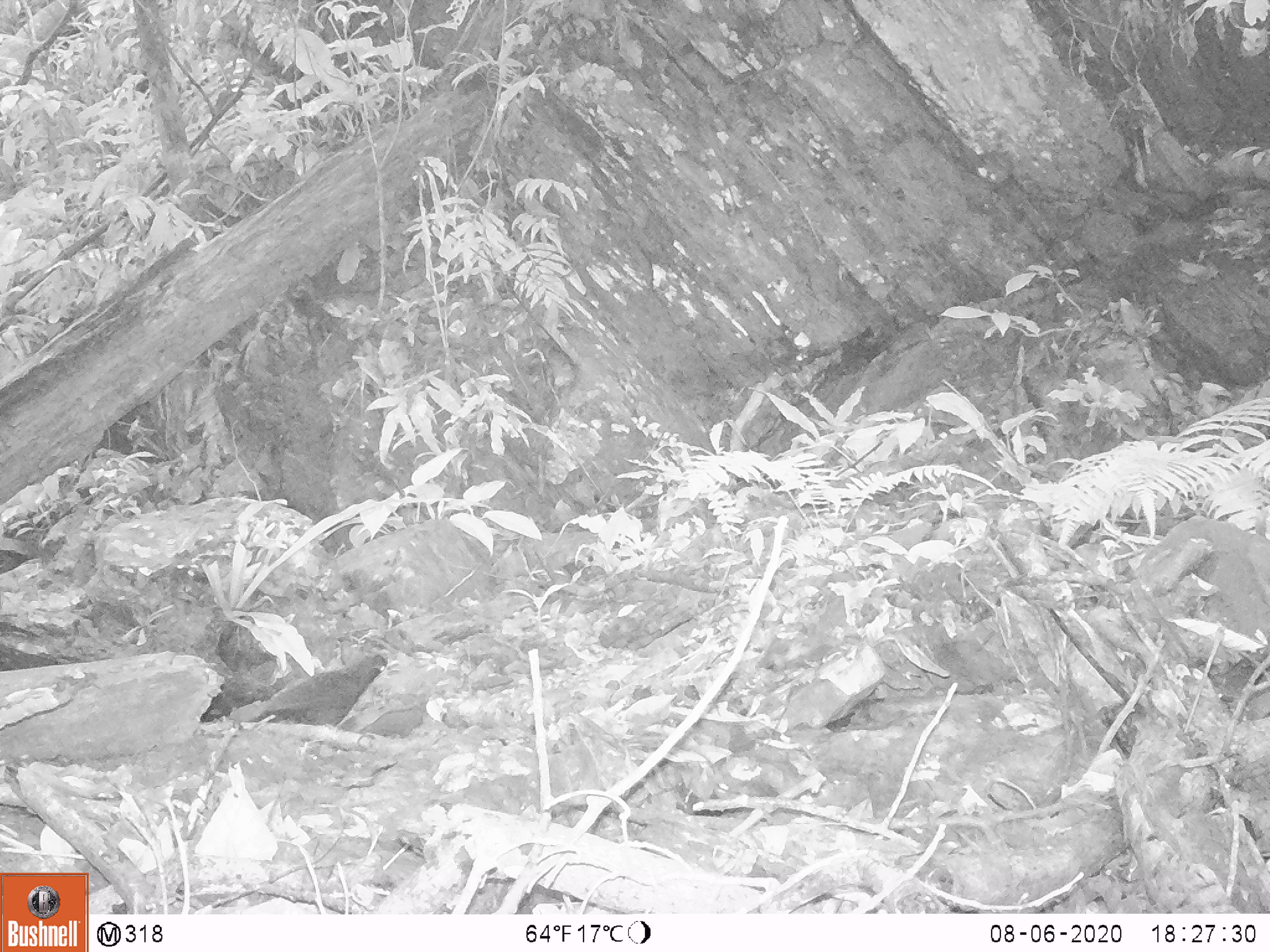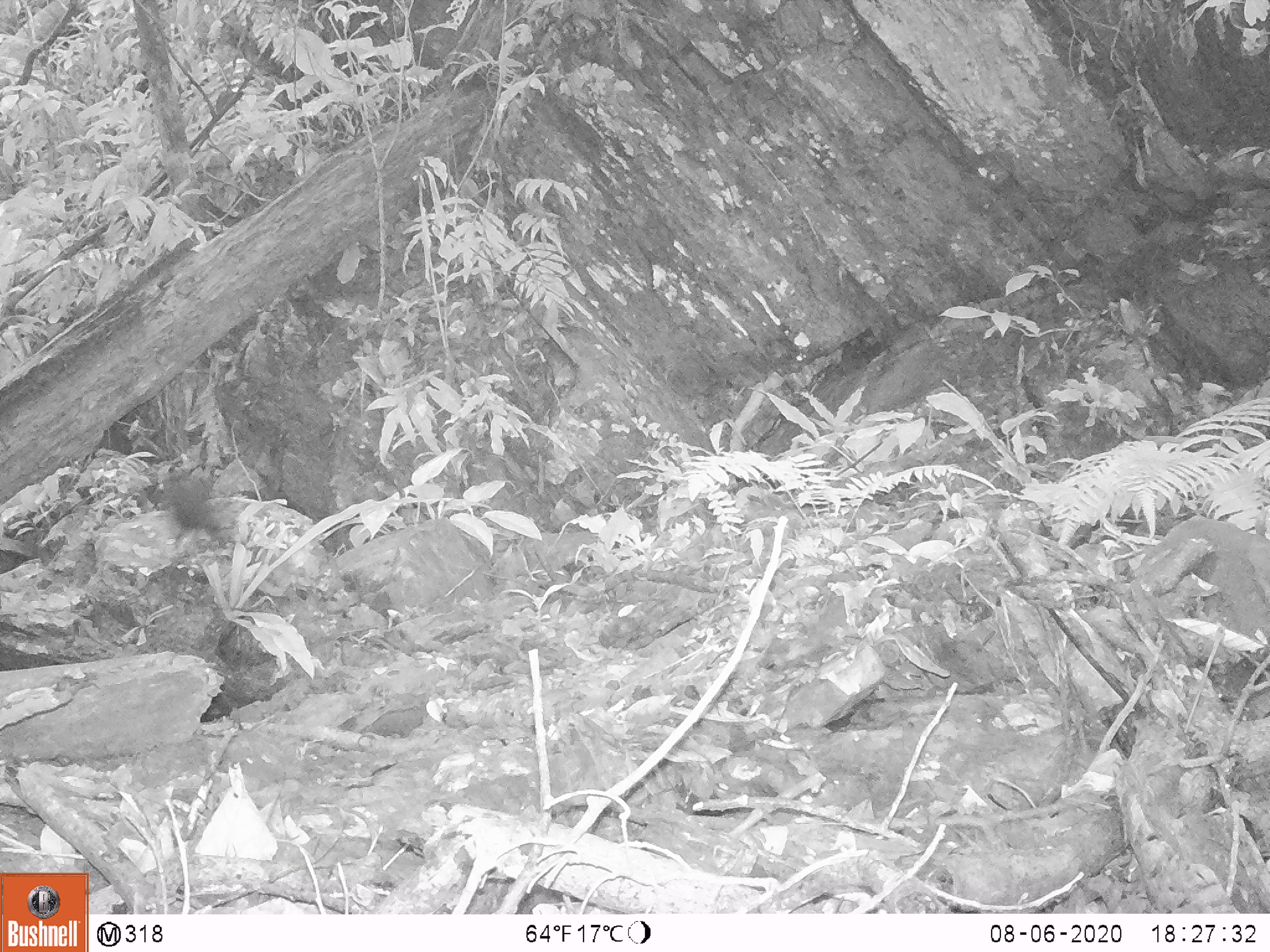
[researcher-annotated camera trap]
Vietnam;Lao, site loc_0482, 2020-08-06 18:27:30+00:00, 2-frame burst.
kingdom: Animalia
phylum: Chordata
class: Aves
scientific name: Aves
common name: bird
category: unidentified bird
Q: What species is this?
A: Unidentified bird (bird) (Aves).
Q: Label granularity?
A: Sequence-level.